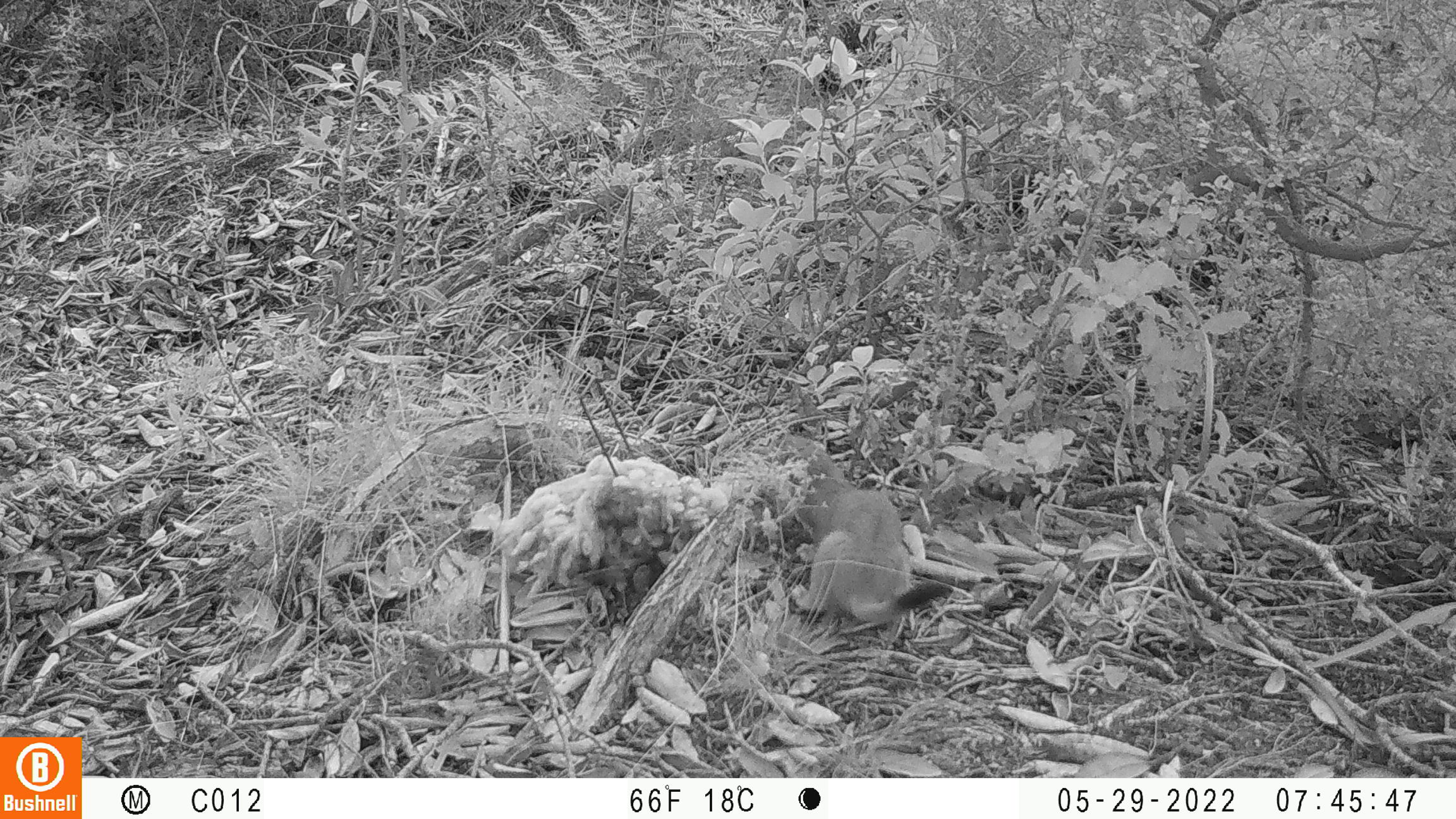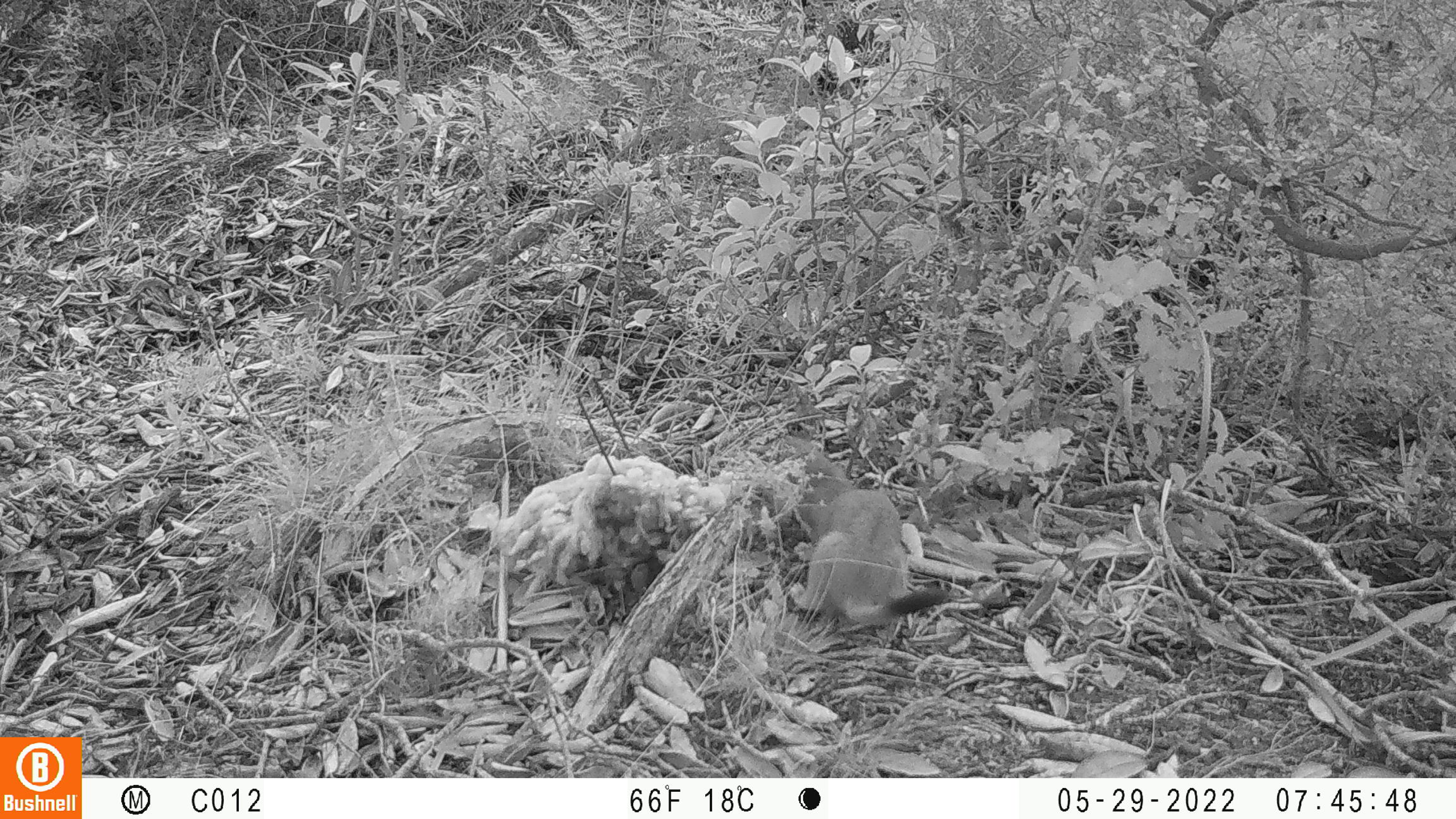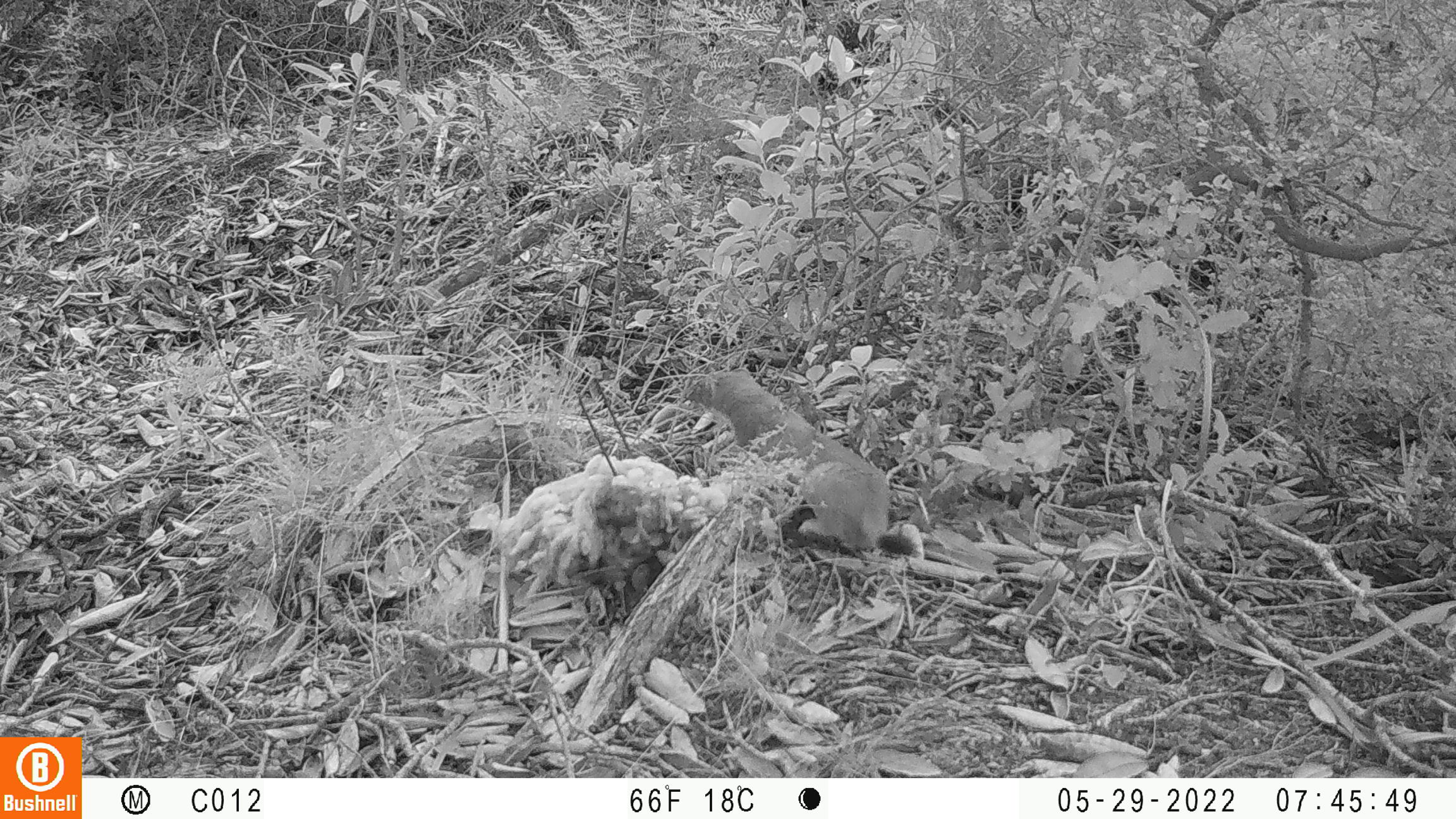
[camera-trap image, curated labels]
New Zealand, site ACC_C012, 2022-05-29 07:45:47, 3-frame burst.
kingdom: Animalia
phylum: Chordata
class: Mammalia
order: Carnivora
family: Mustelidae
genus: Mustela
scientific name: Mustela erminea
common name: stoat